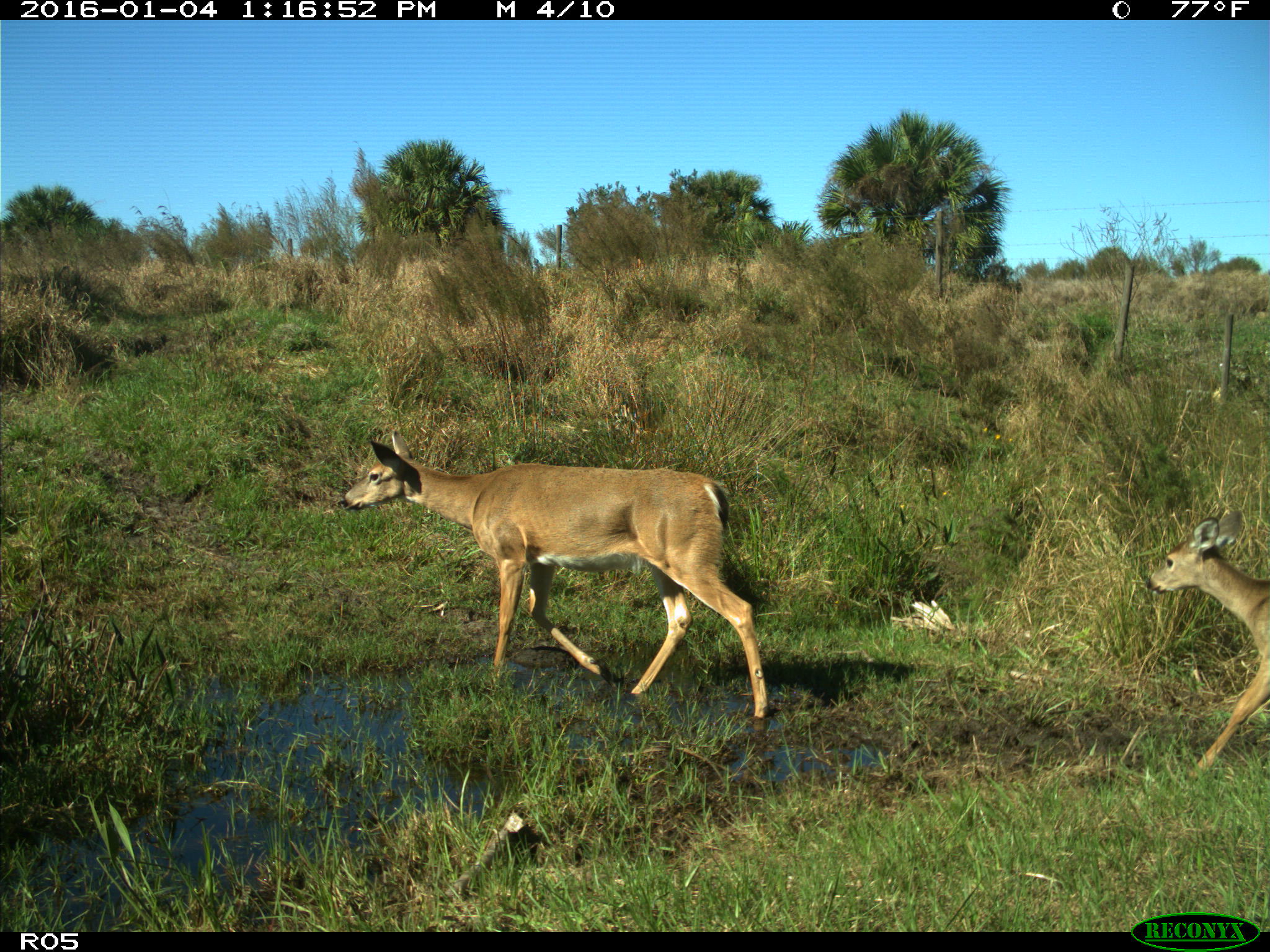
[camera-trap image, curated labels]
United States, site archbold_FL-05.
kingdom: Animalia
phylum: Chordata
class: Mammalia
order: Artiodactyla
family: Cervidae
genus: Odocoileus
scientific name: Odocoileus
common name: deer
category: unidentified deer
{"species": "unidentified deer (deer) (Odocoileus)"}